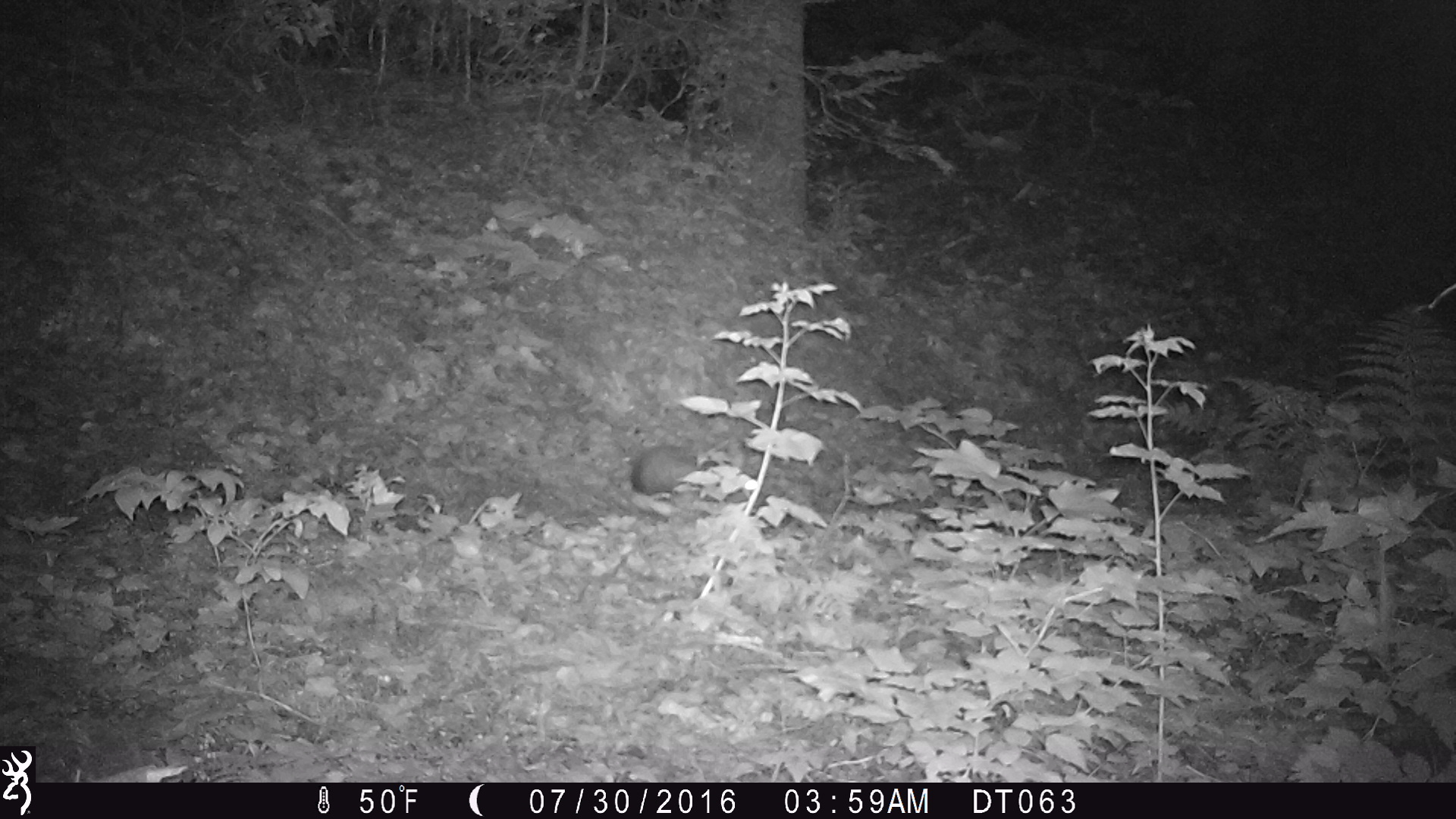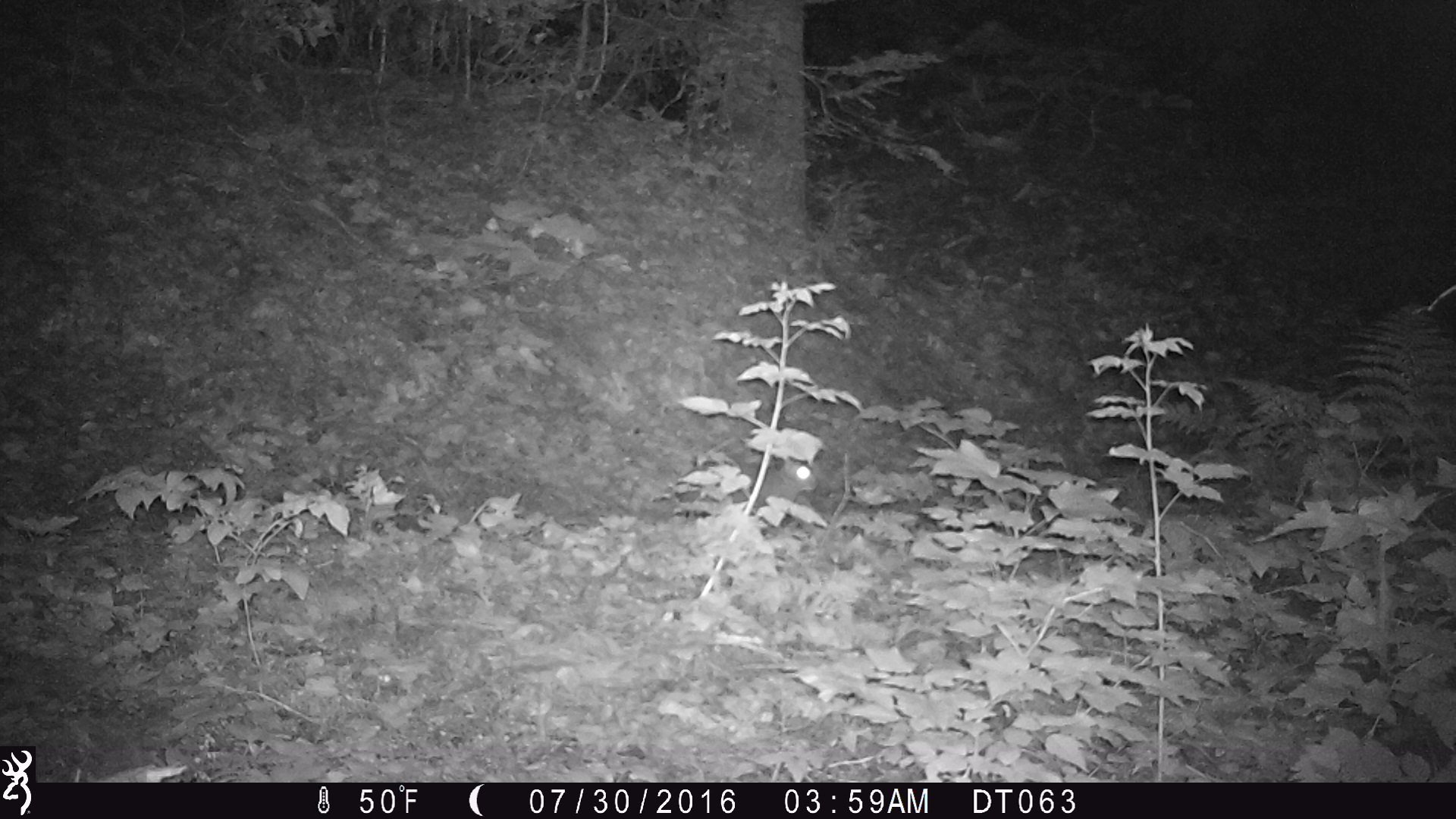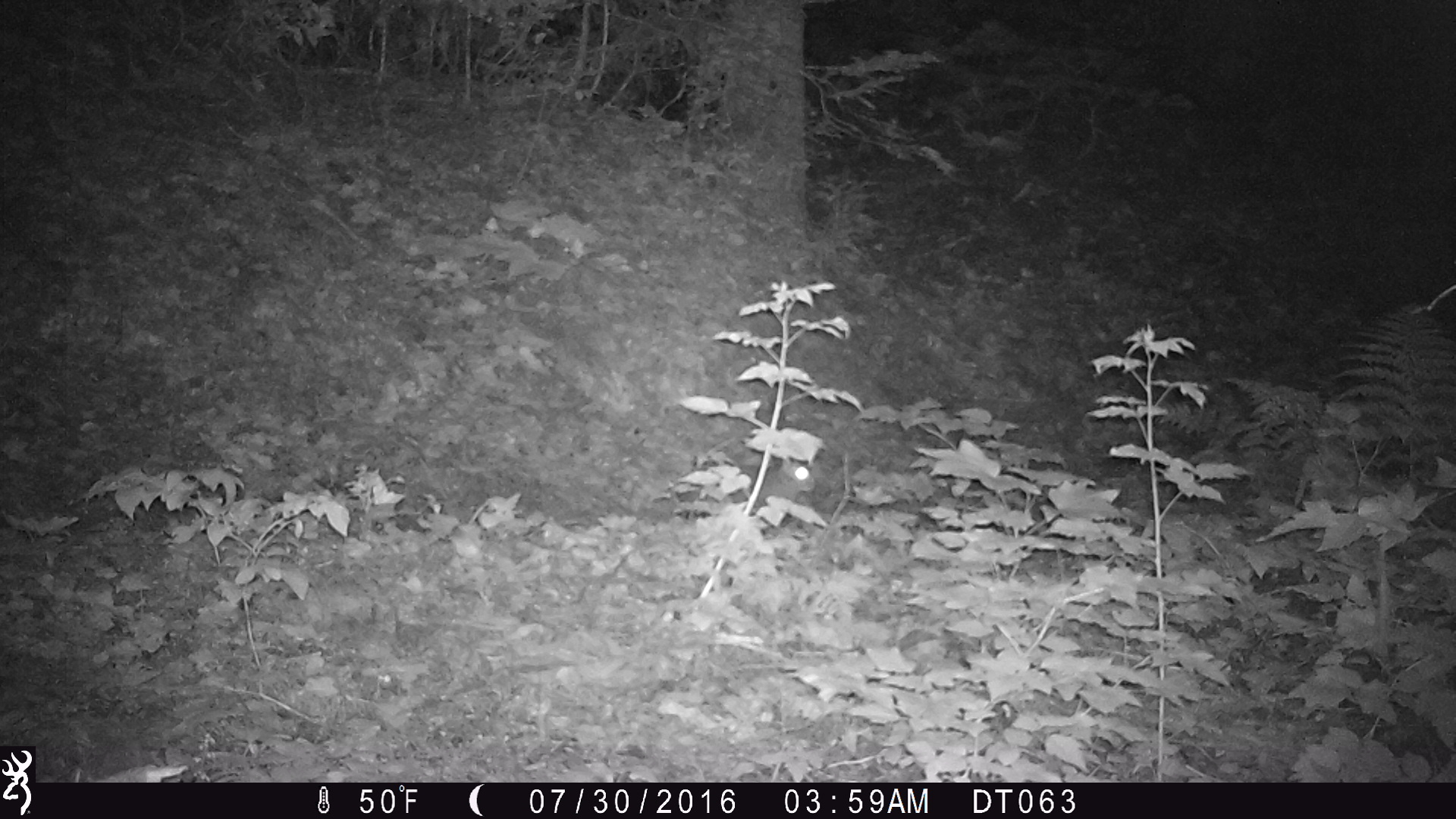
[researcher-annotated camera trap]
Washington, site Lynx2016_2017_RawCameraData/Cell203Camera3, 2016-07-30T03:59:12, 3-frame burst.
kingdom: Animalia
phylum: Chordata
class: Mammalia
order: Lagomorpha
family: Leporidae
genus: Lepus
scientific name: Lepus americanus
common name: snowshoe hare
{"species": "Lepus americanus (snowshoe hare)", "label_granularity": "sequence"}